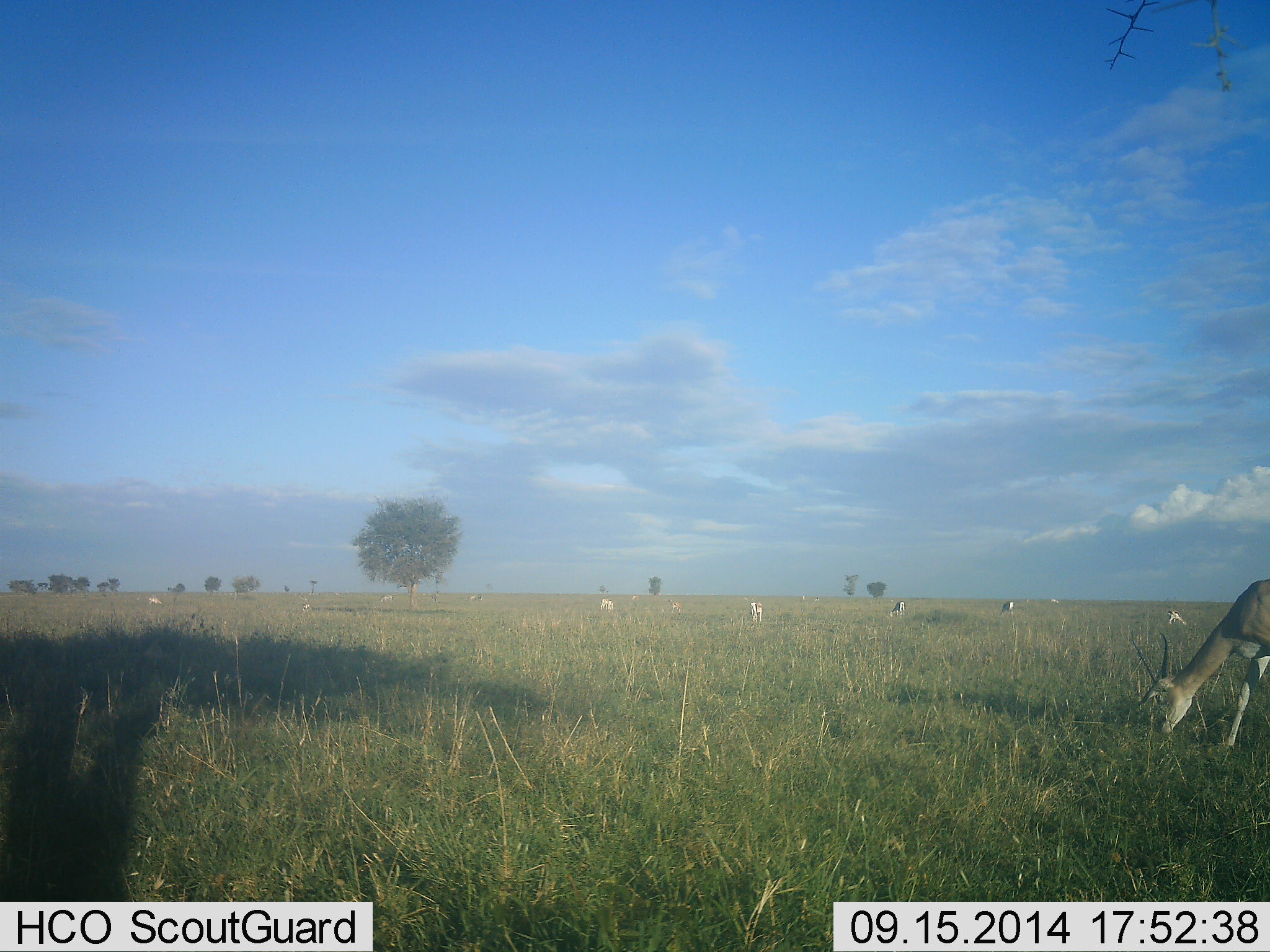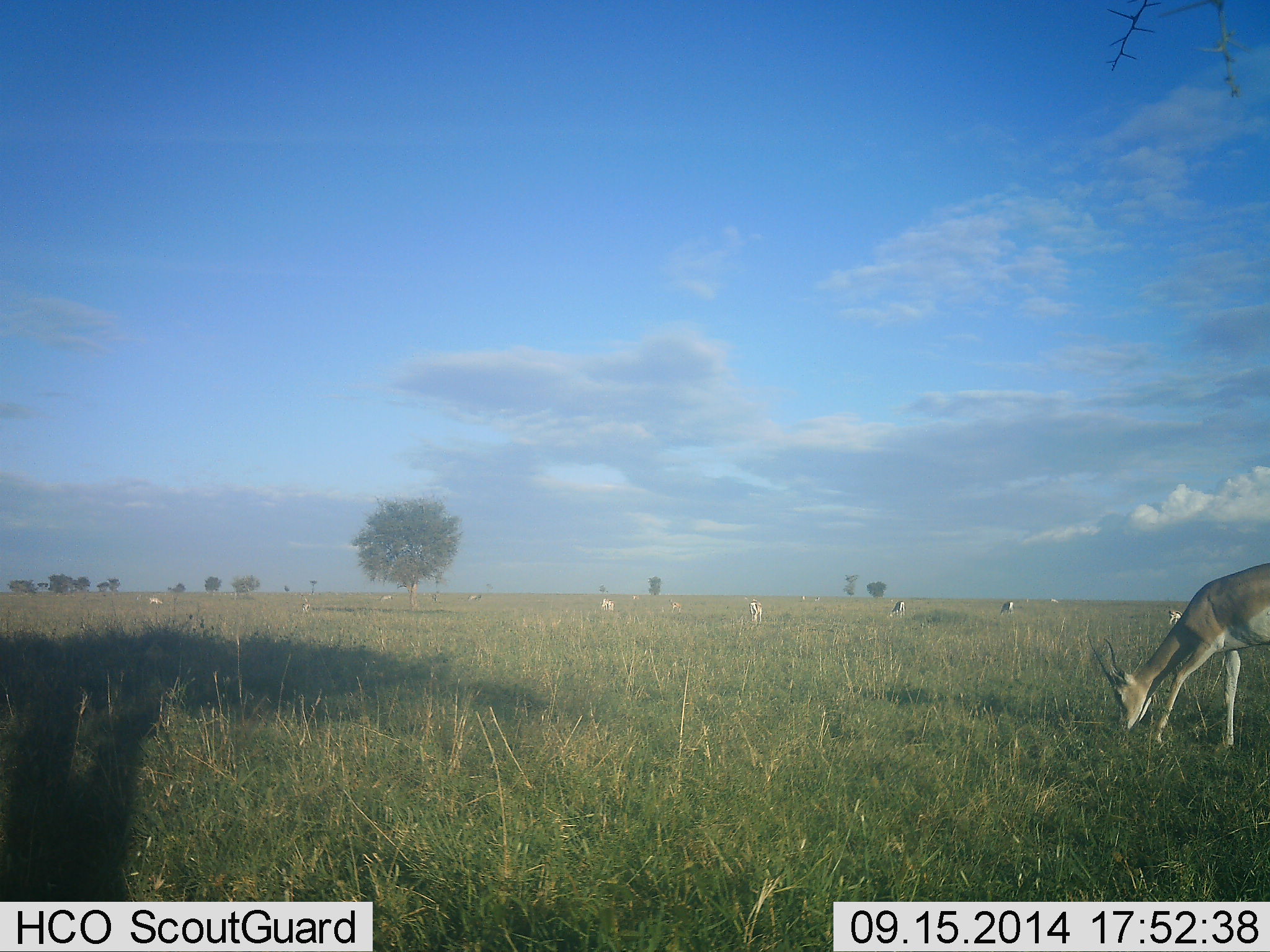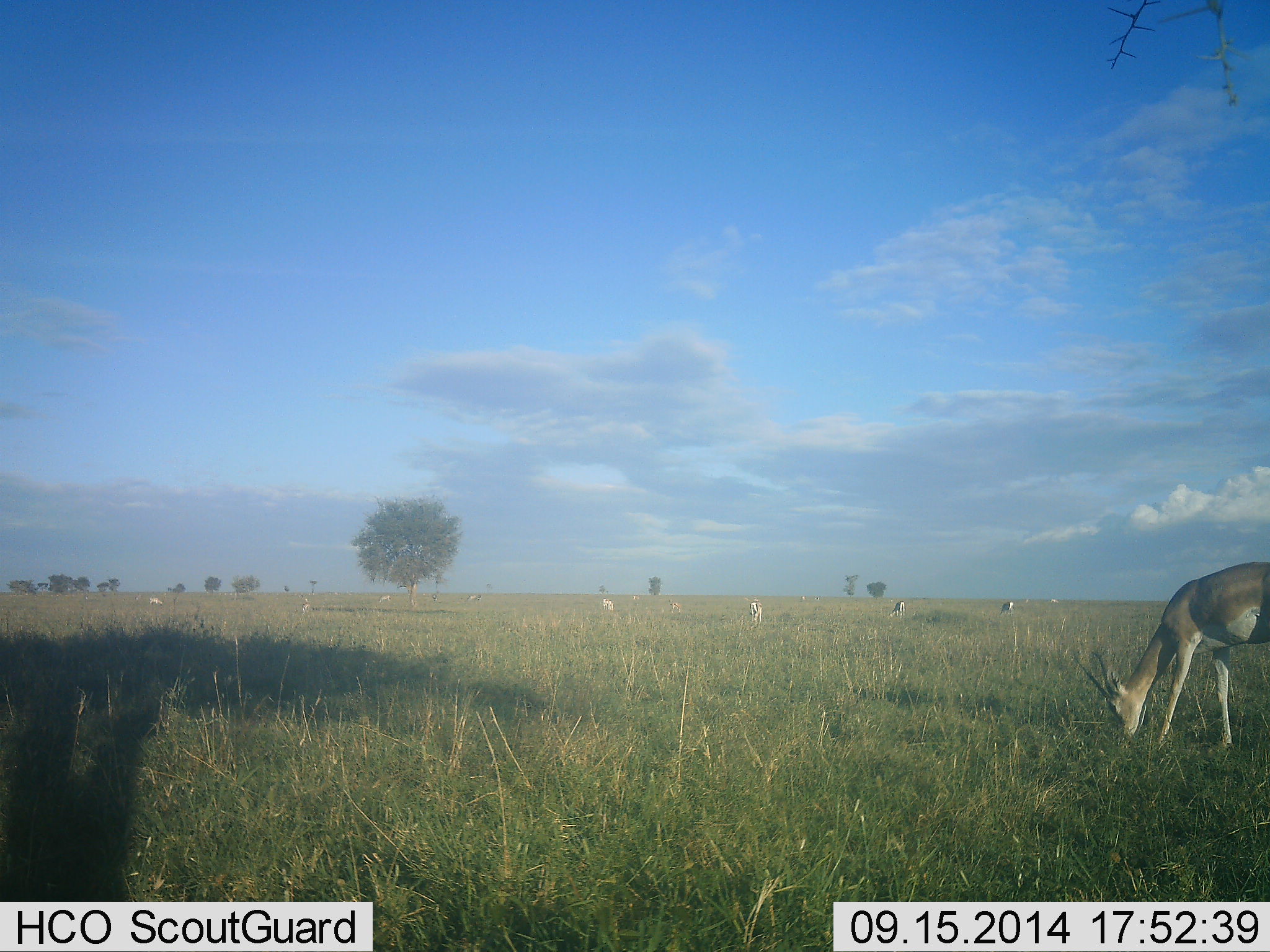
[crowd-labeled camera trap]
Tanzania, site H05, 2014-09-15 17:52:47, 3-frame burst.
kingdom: Animalia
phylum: Chordata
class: Mammalia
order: Artiodactyla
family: Bovidae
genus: Nanger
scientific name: Nanger granti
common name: grant's gazelle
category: gazellegrants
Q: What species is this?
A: Gazellegrants (grant's gazelle) (Nanger granti).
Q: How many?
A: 8.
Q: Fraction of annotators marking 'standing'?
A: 33%.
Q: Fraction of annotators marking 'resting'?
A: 0%.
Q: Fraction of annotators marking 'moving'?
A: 22%.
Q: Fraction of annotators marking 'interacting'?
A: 0%.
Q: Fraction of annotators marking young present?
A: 0%.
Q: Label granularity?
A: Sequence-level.